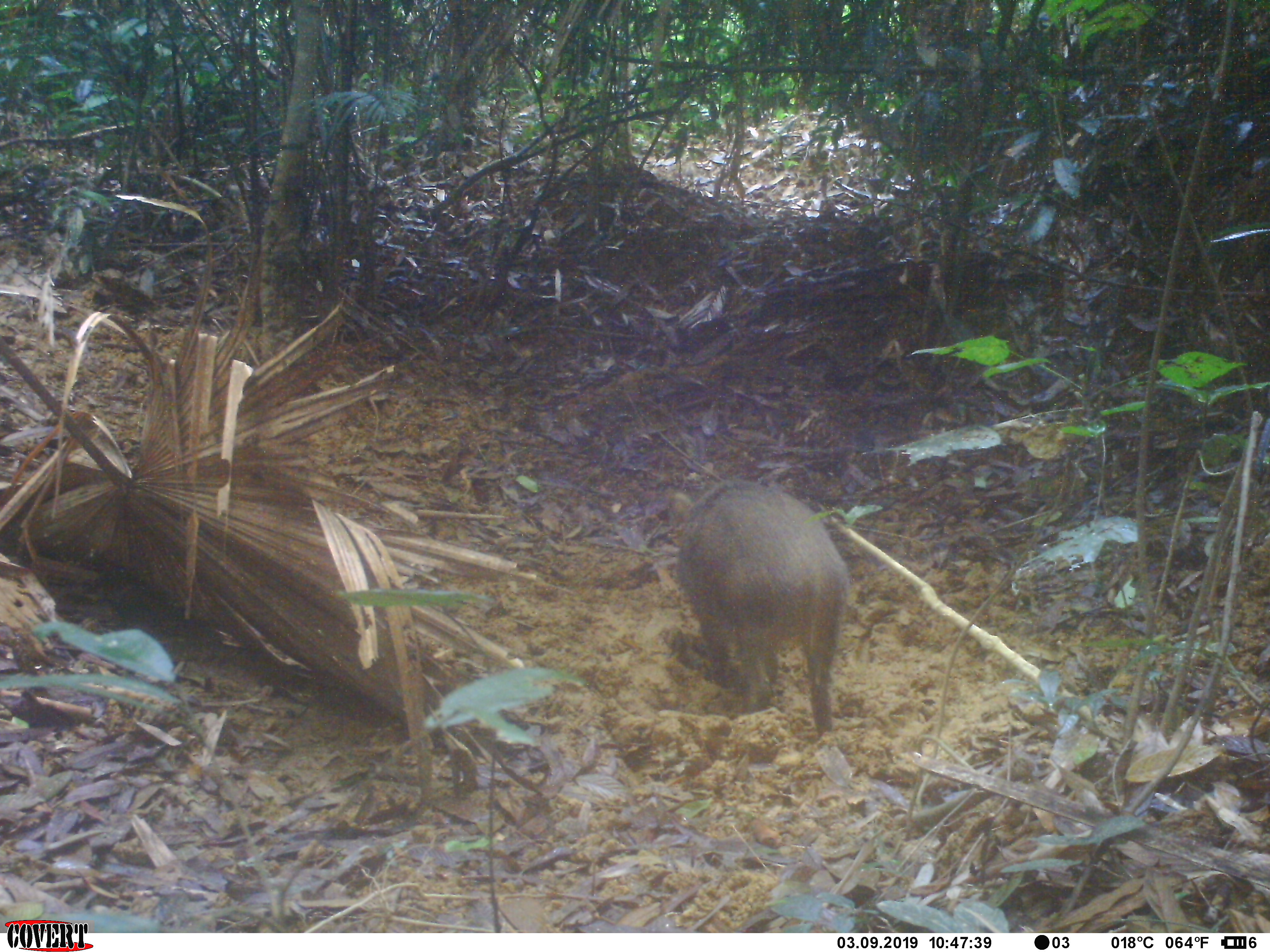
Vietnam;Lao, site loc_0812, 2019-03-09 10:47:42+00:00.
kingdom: Animalia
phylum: Chordata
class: Mammalia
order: Artiodactyla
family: Suidae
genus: Sus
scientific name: Sus scrofa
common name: eurasian wild pig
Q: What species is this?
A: Eurasian wild pig (Sus scrofa).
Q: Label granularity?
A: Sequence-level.